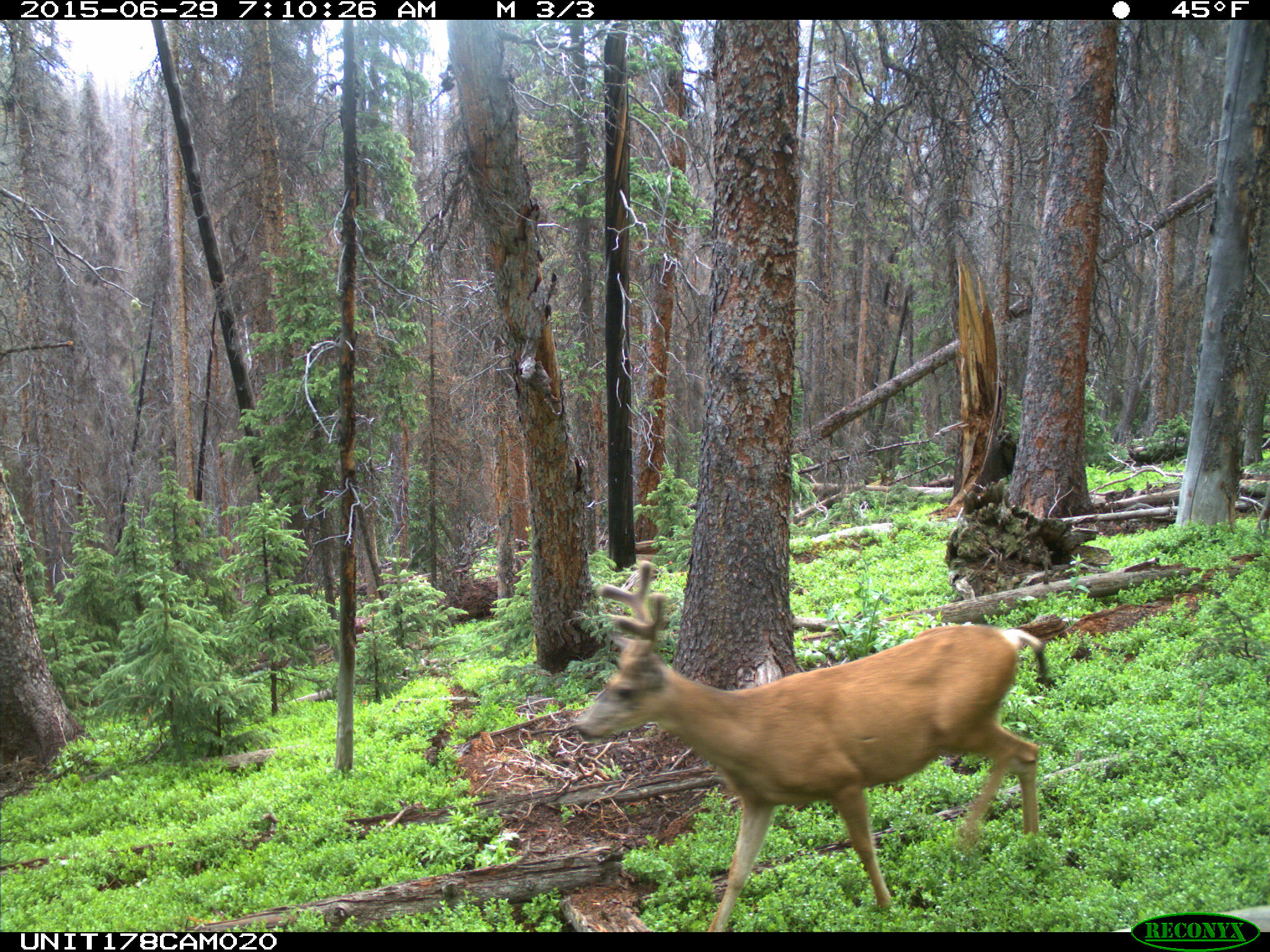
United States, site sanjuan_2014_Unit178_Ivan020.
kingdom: Animalia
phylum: Chordata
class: Mammalia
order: Artiodactyla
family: Cervidae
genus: Odocoileus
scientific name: Odocoileus hemionus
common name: mule deer